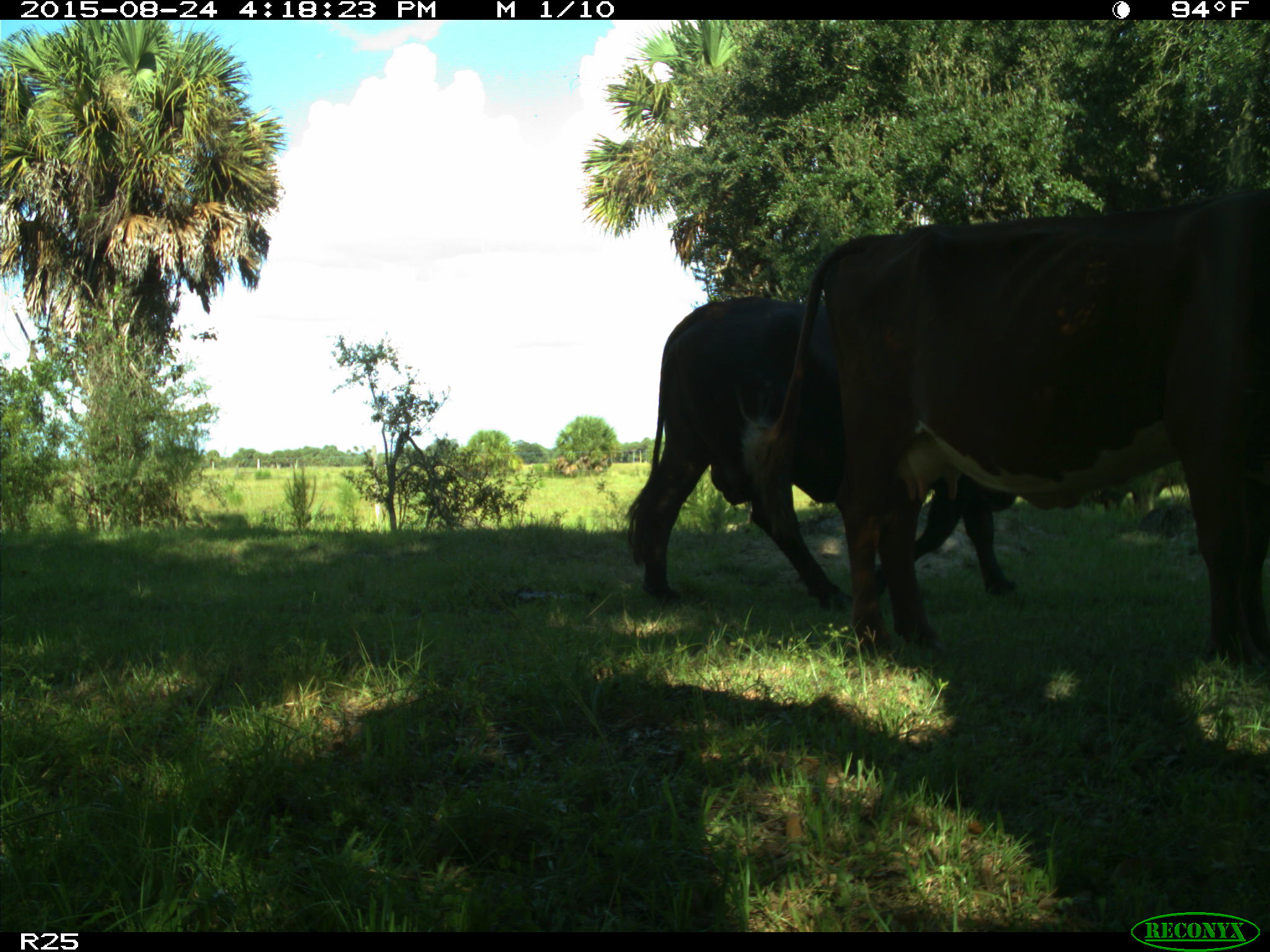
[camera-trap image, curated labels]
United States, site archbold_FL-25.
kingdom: Animalia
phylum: Chordata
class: Mammalia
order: Artiodactyla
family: Bovidae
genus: Bos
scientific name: Bos taurus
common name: domestic cow